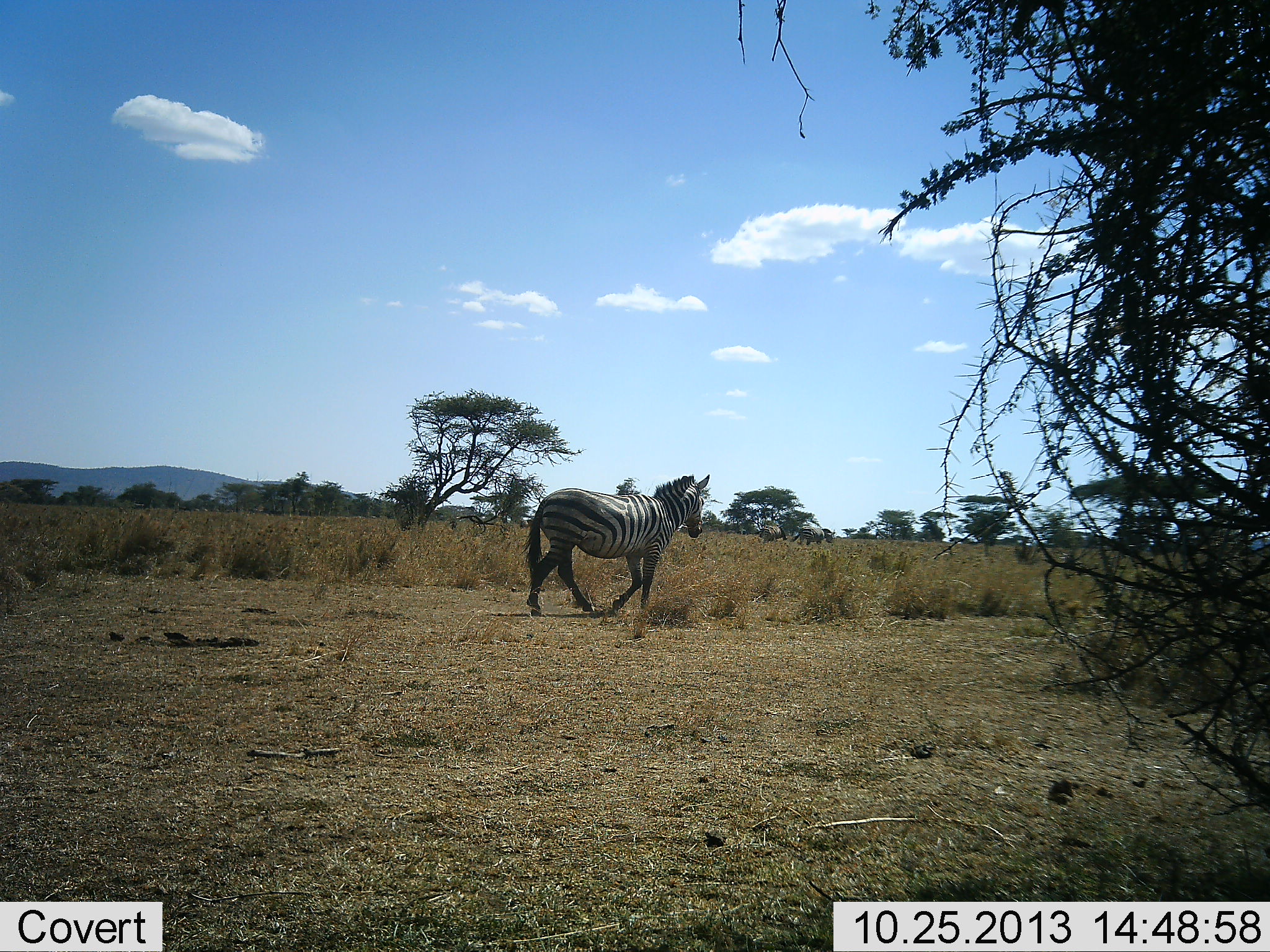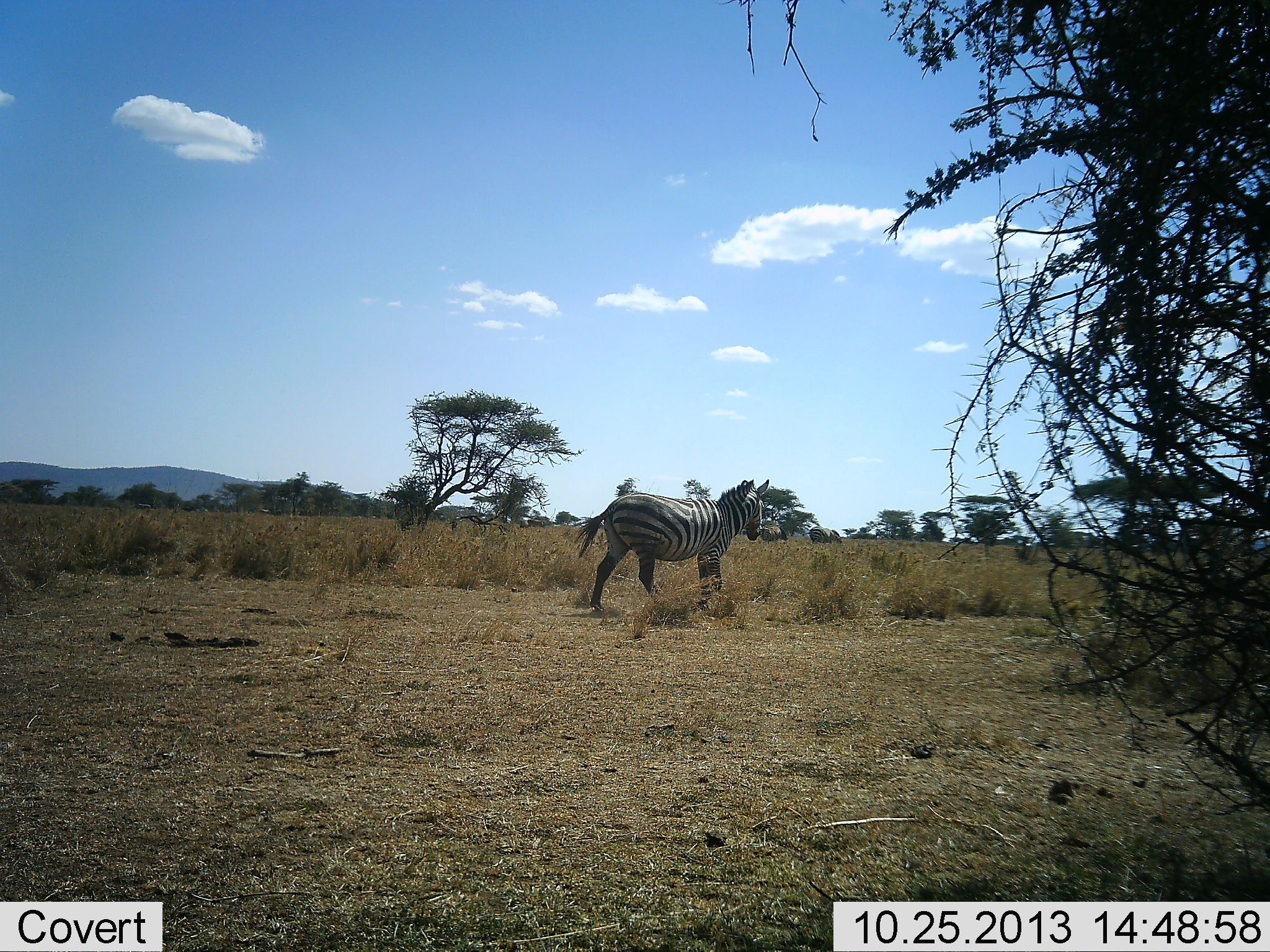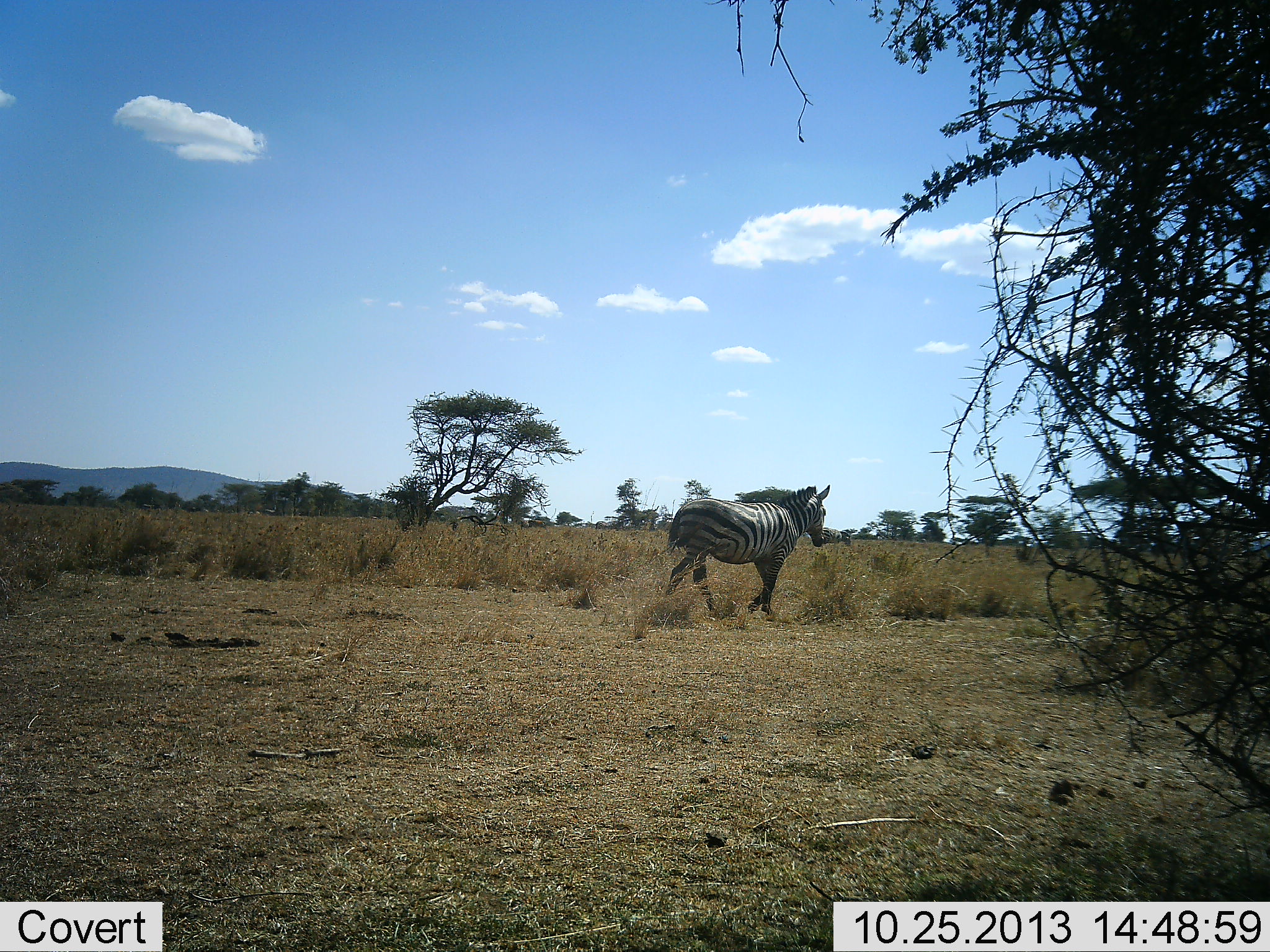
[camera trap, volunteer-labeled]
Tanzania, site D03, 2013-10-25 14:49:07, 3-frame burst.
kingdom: Animalia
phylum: Chordata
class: Mammalia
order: Perissodactyla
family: Equidae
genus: Equus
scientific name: Equus quagga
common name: plains zebra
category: zebra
Zebra (plains zebra) (Equus quagga), count 1. Behavior (volunteer vote fractions): standing 0%, resting 0%, moving 100%, interacting 0%. Young present (vote fraction): 0%. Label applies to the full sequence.